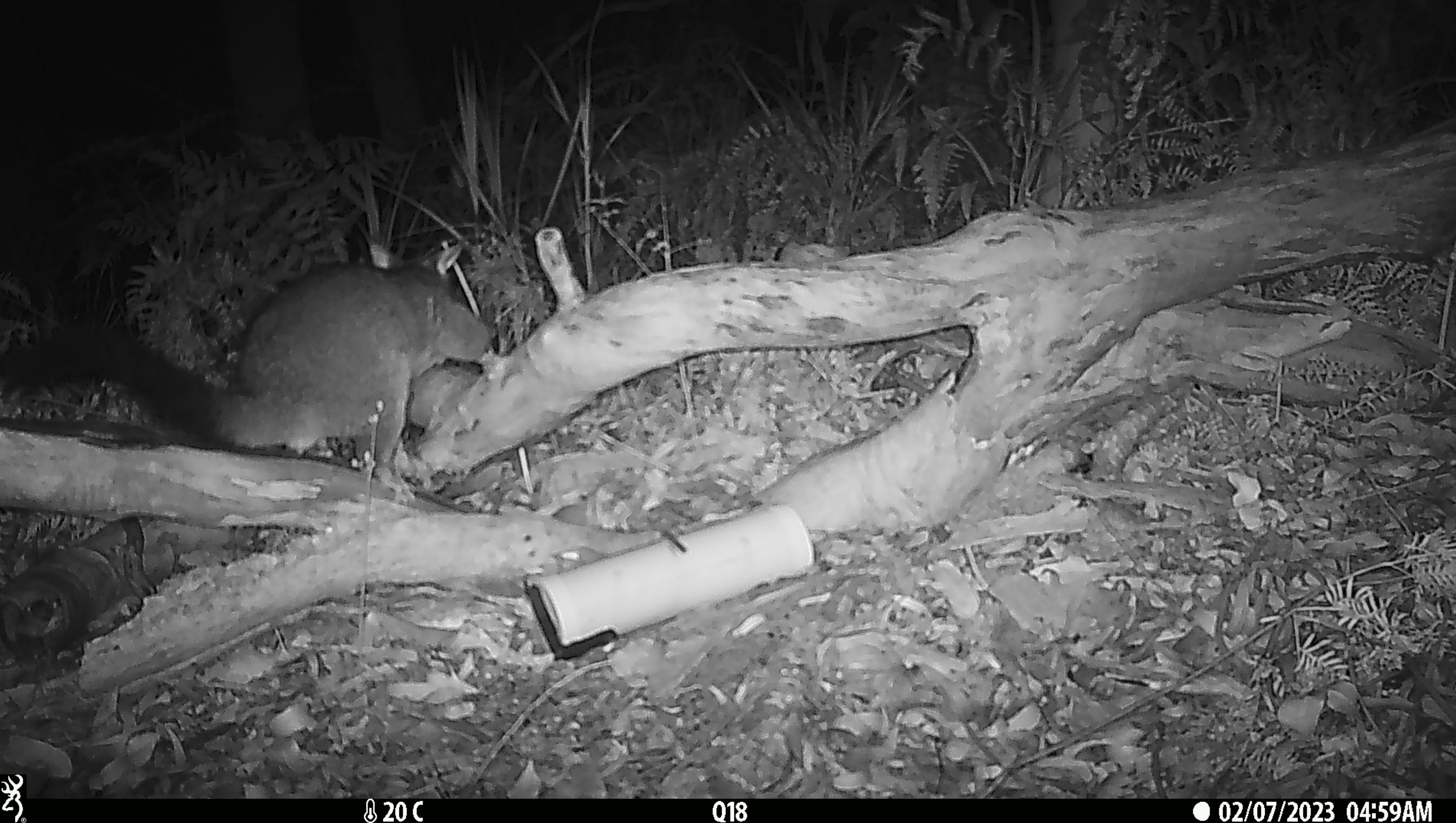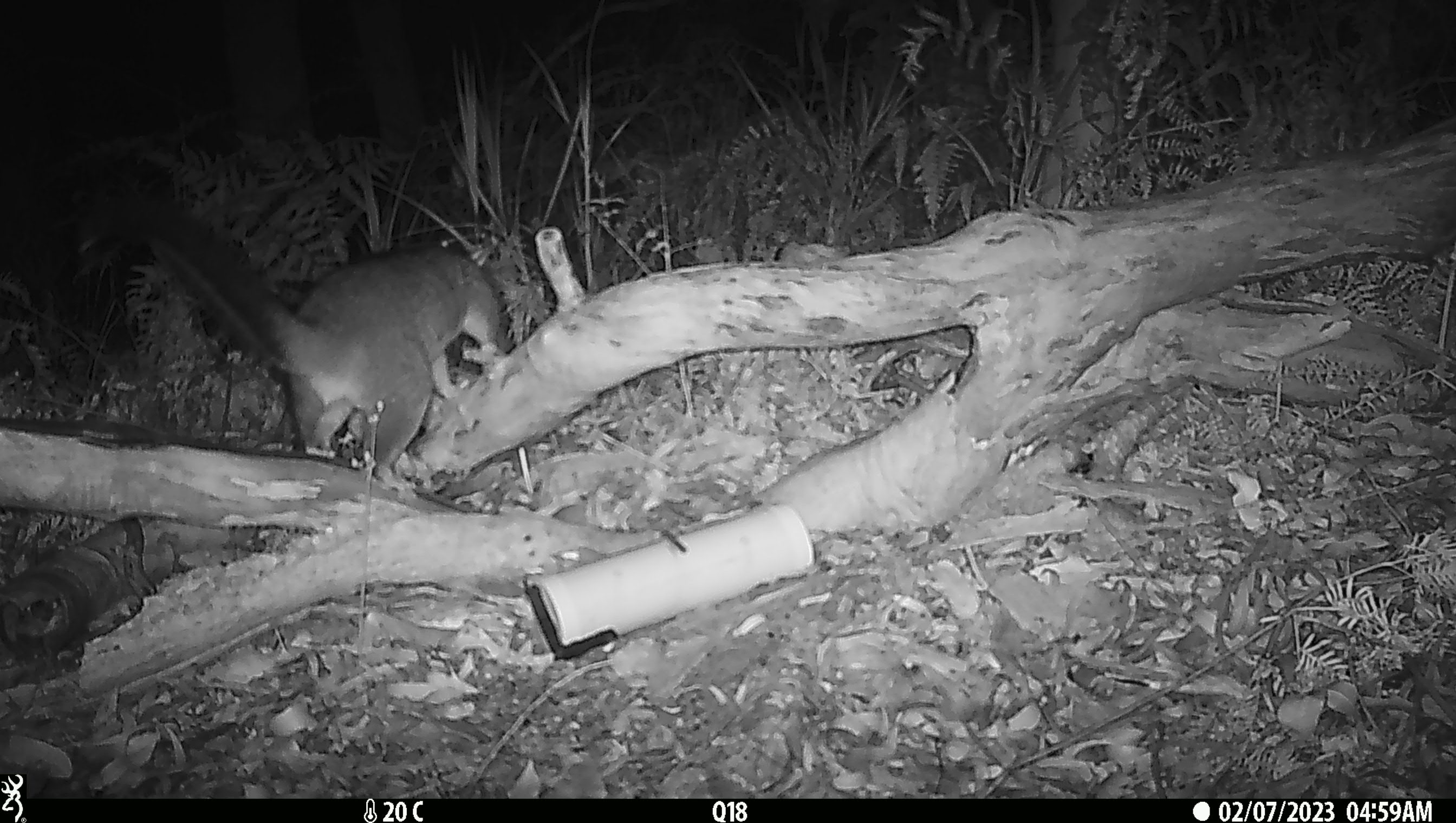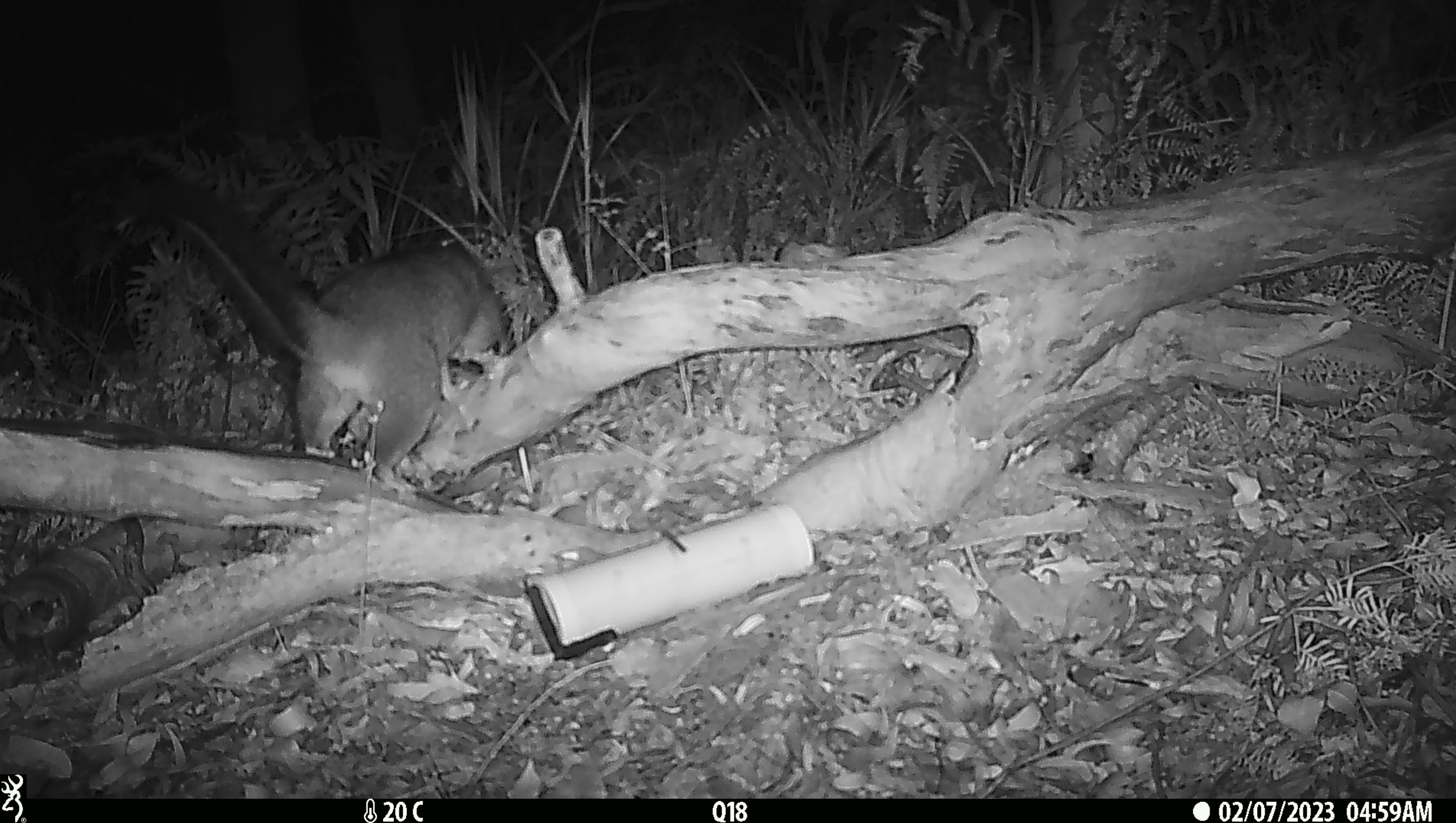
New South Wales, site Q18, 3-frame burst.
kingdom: Animalia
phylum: Chordata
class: Mammalia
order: Diprotodontia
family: Phalangeridae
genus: Trichosurus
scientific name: Trichosurus vulpecula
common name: common brushtail possum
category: possum